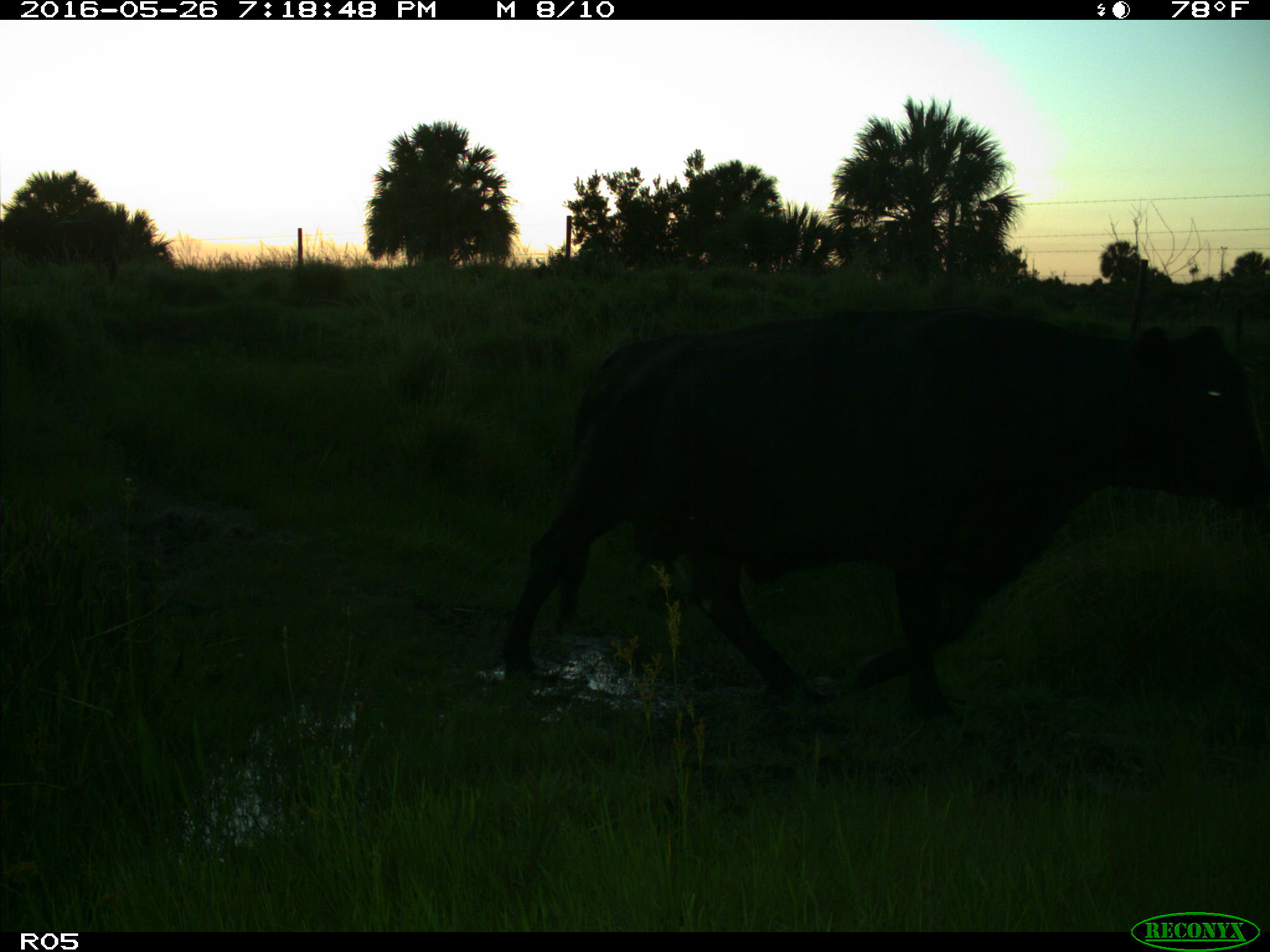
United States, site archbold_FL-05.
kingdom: Animalia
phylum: Chordata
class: Mammalia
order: Artiodactyla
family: Bovidae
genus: Bos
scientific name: Bos taurus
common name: domestic cow